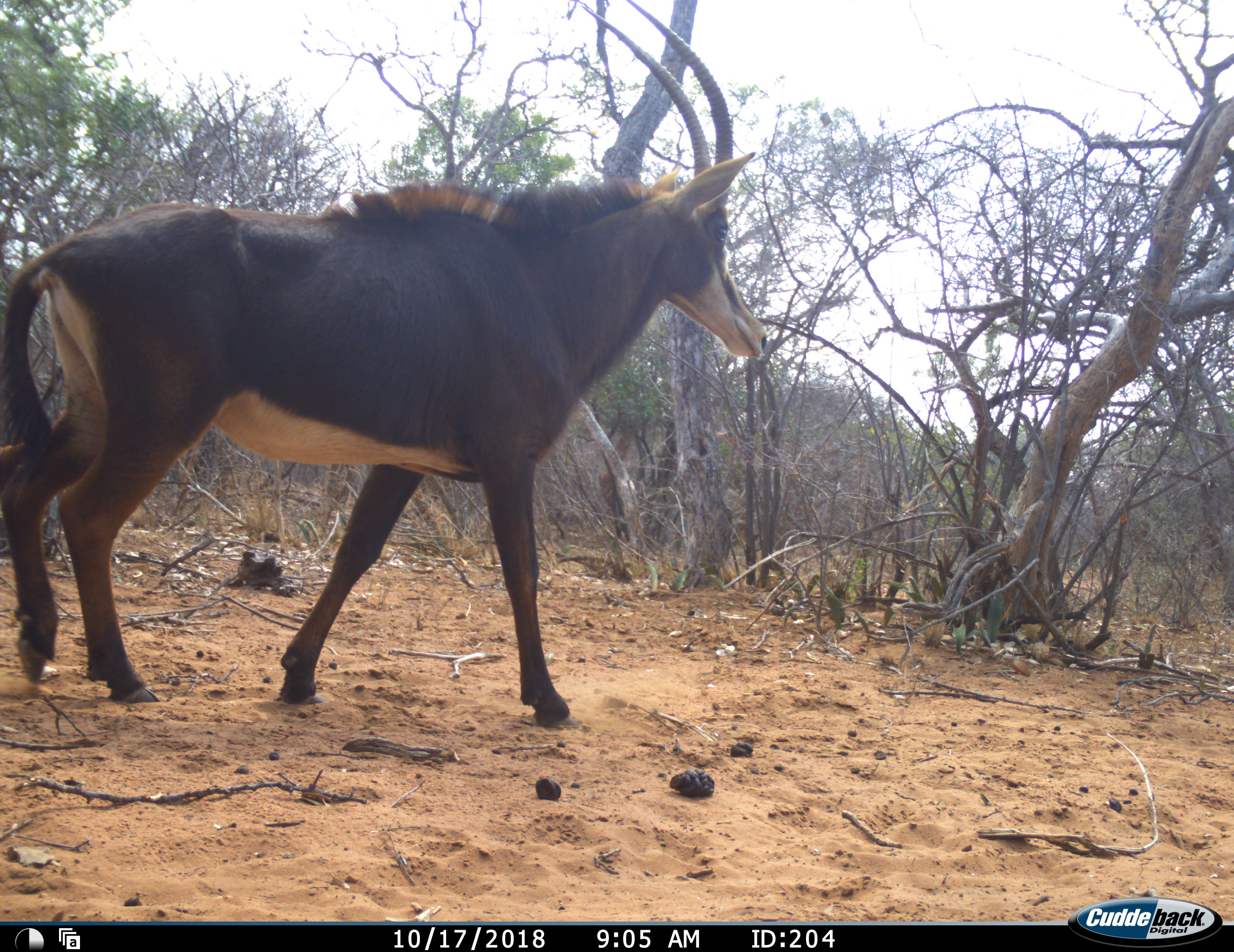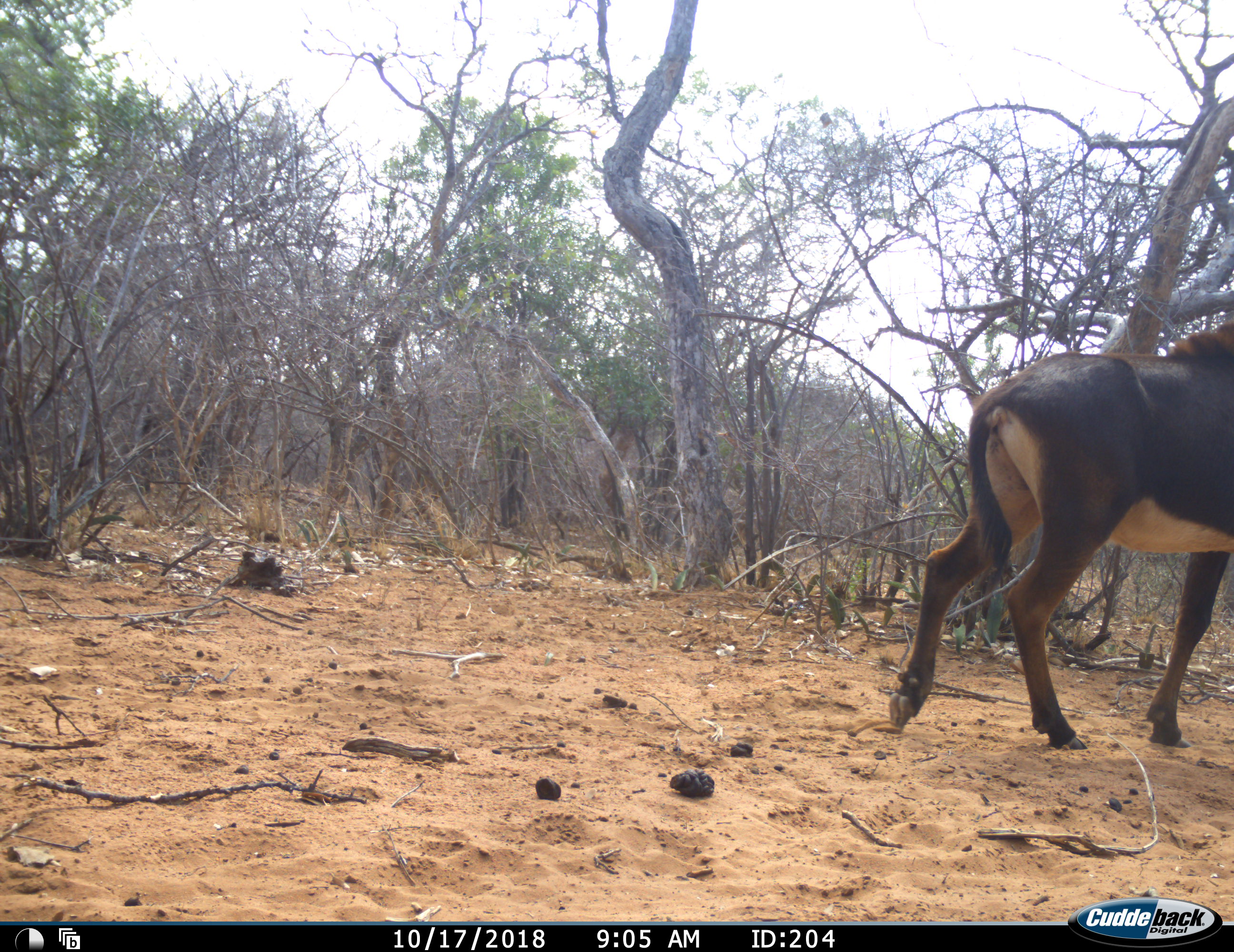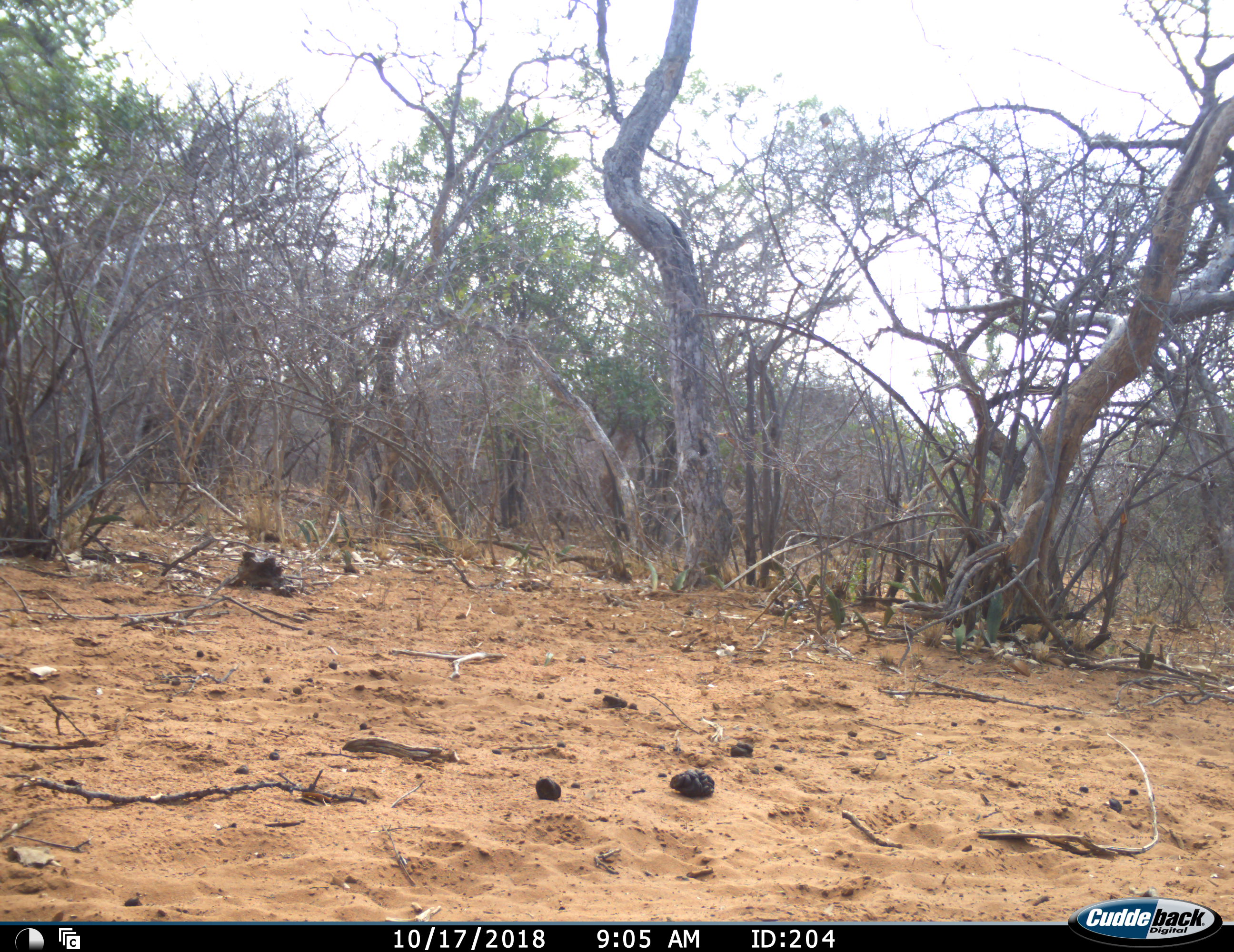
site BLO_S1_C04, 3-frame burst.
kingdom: Animalia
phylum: Chordata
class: Mammalia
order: Artiodactyla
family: Bovidae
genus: Hippotragus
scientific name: Hippotragus niger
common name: sable antelope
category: sable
Sable (sable antelope) (Hippotragus niger), count 1. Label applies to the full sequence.